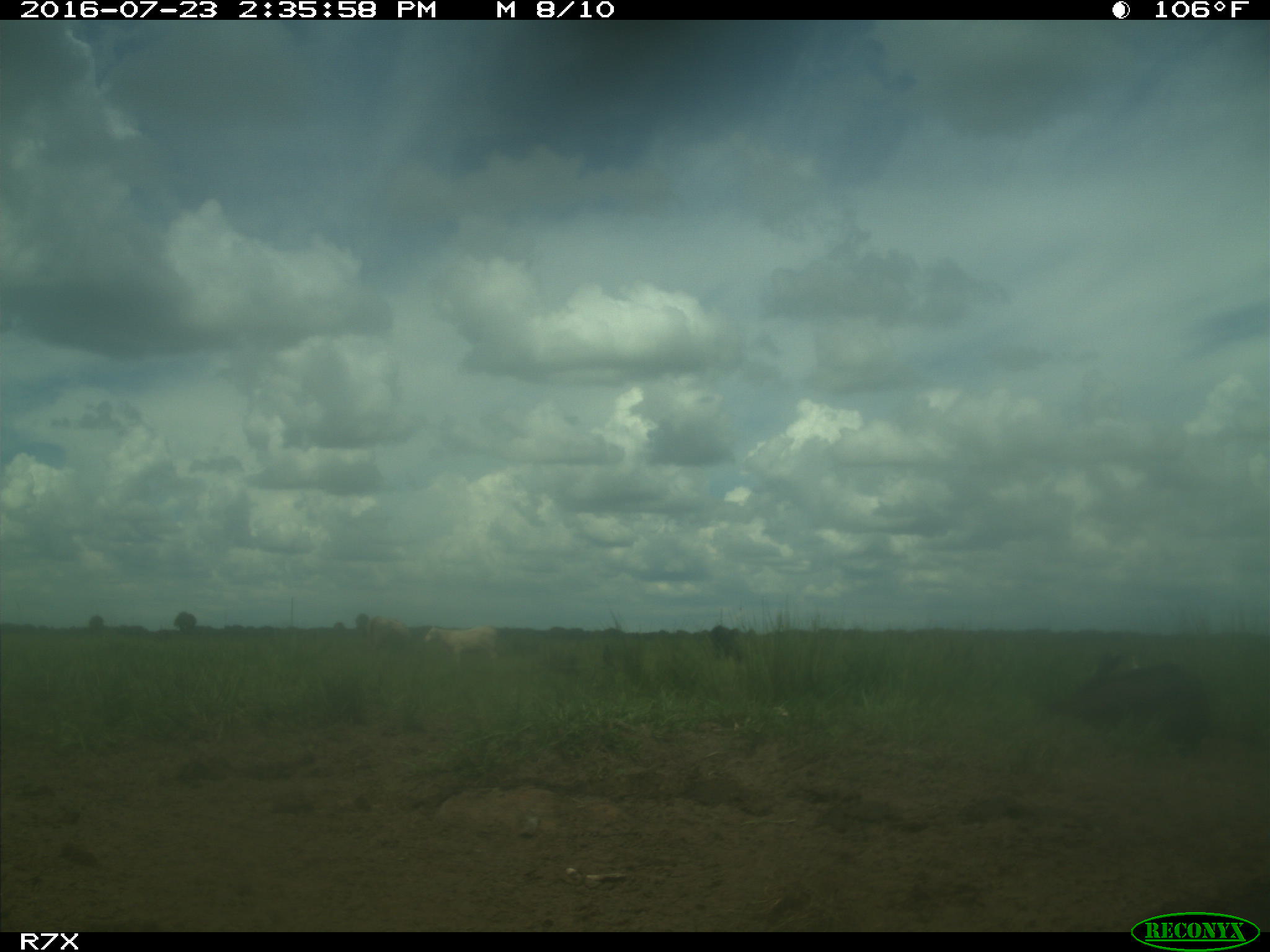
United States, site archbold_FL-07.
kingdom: Animalia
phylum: Chordata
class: Mammalia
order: Artiodactyla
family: Bovidae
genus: Bos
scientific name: Bos taurus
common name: domestic cow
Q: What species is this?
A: Bos taurus (domestic cow).